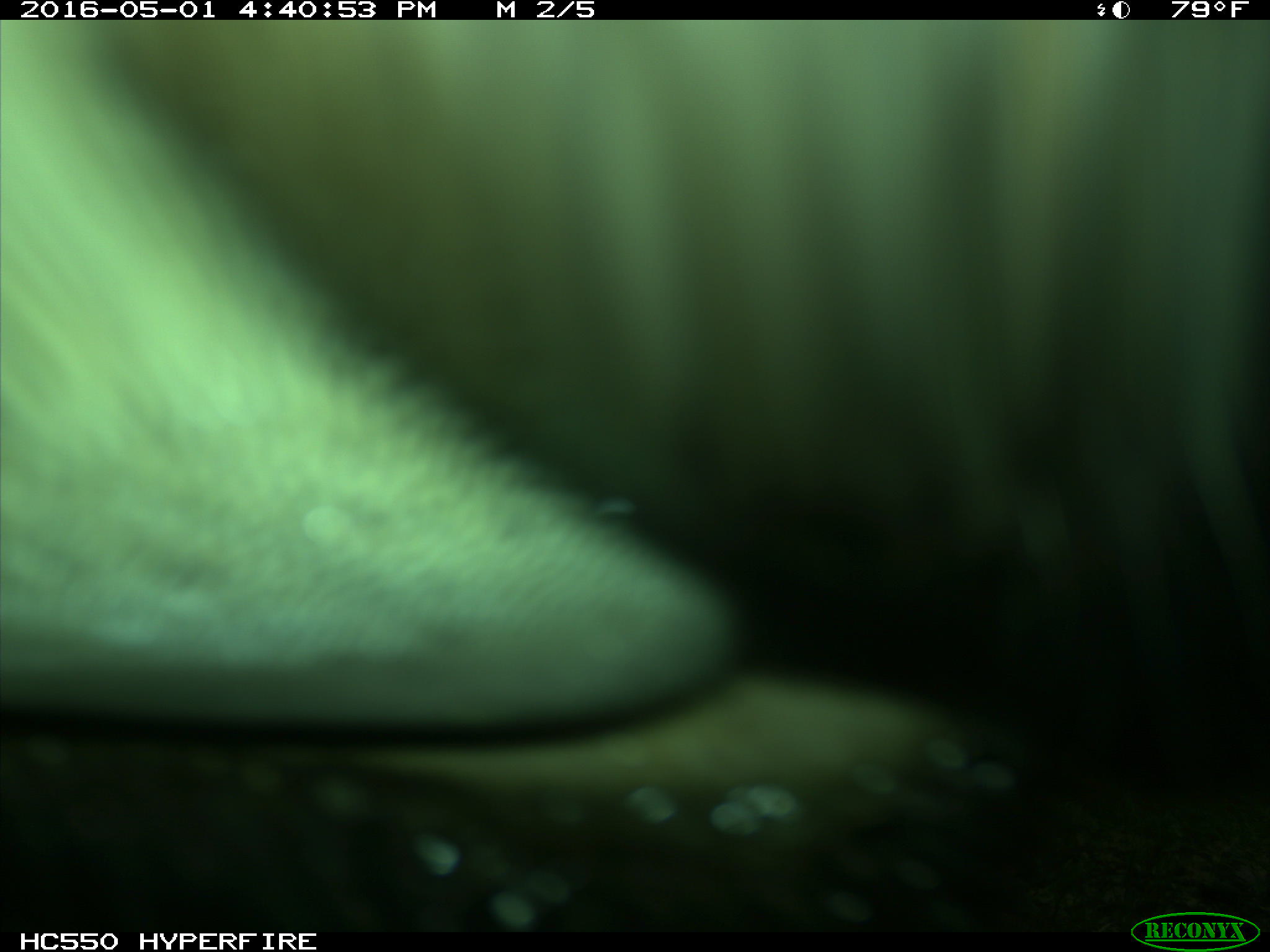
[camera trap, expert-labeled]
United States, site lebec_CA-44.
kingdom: Animalia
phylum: Chordata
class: Mammalia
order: Artiodactyla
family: Bovidae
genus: Bos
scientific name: Bos taurus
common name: domestic cow